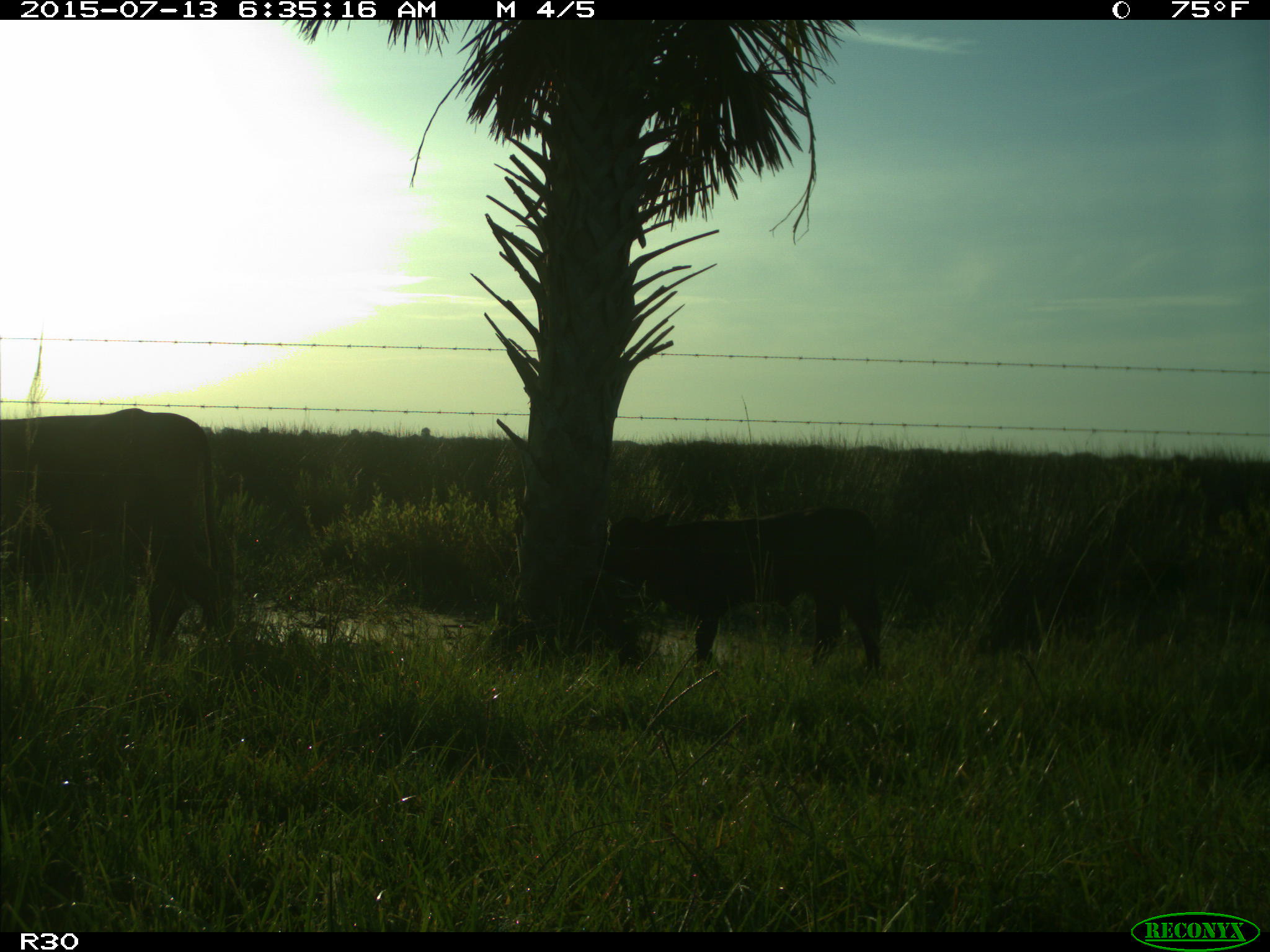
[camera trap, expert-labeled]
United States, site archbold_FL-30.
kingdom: Animalia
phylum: Chordata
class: Mammalia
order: Artiodactyla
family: Bovidae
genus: Bos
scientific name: Bos taurus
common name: domestic cow